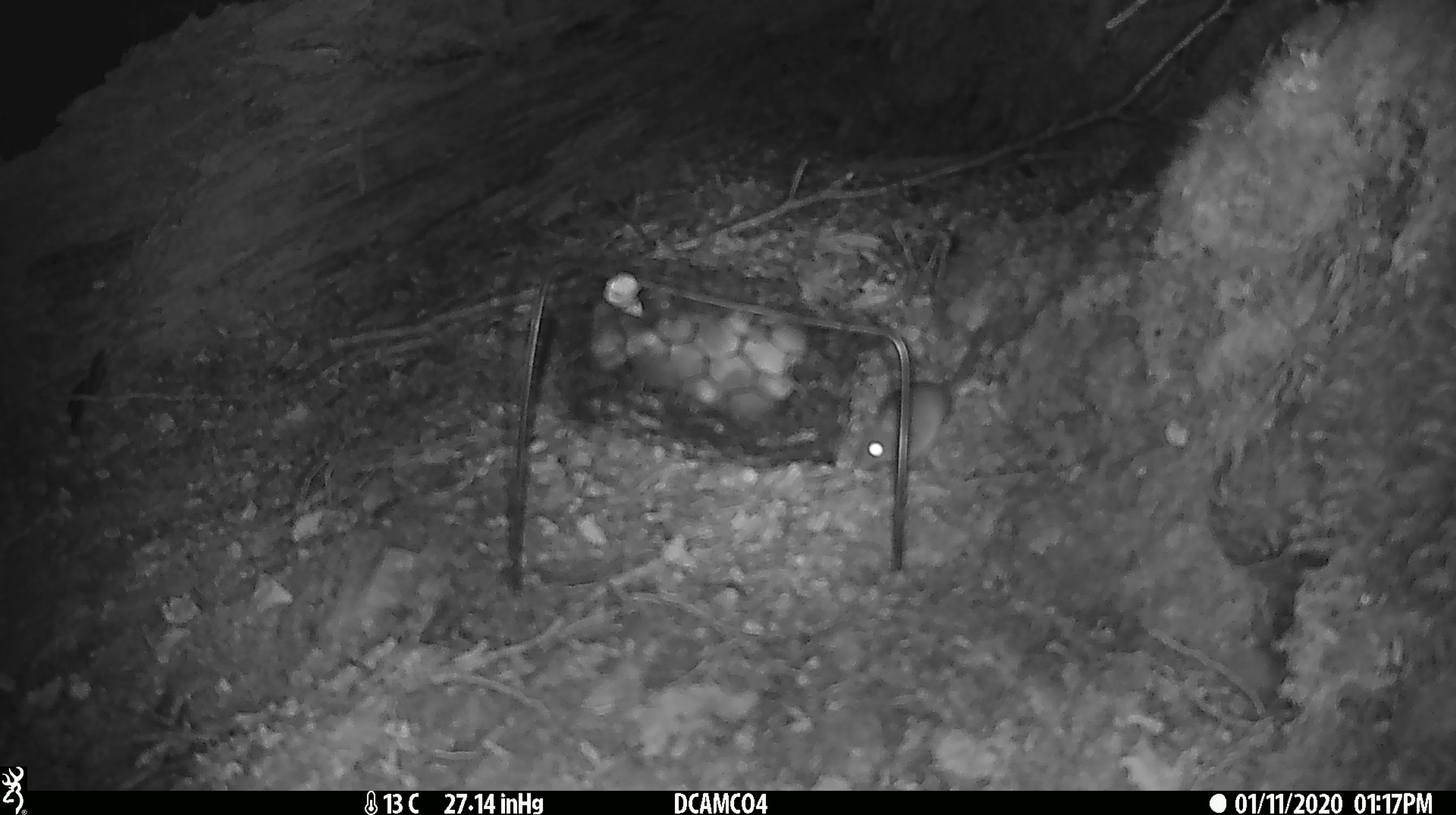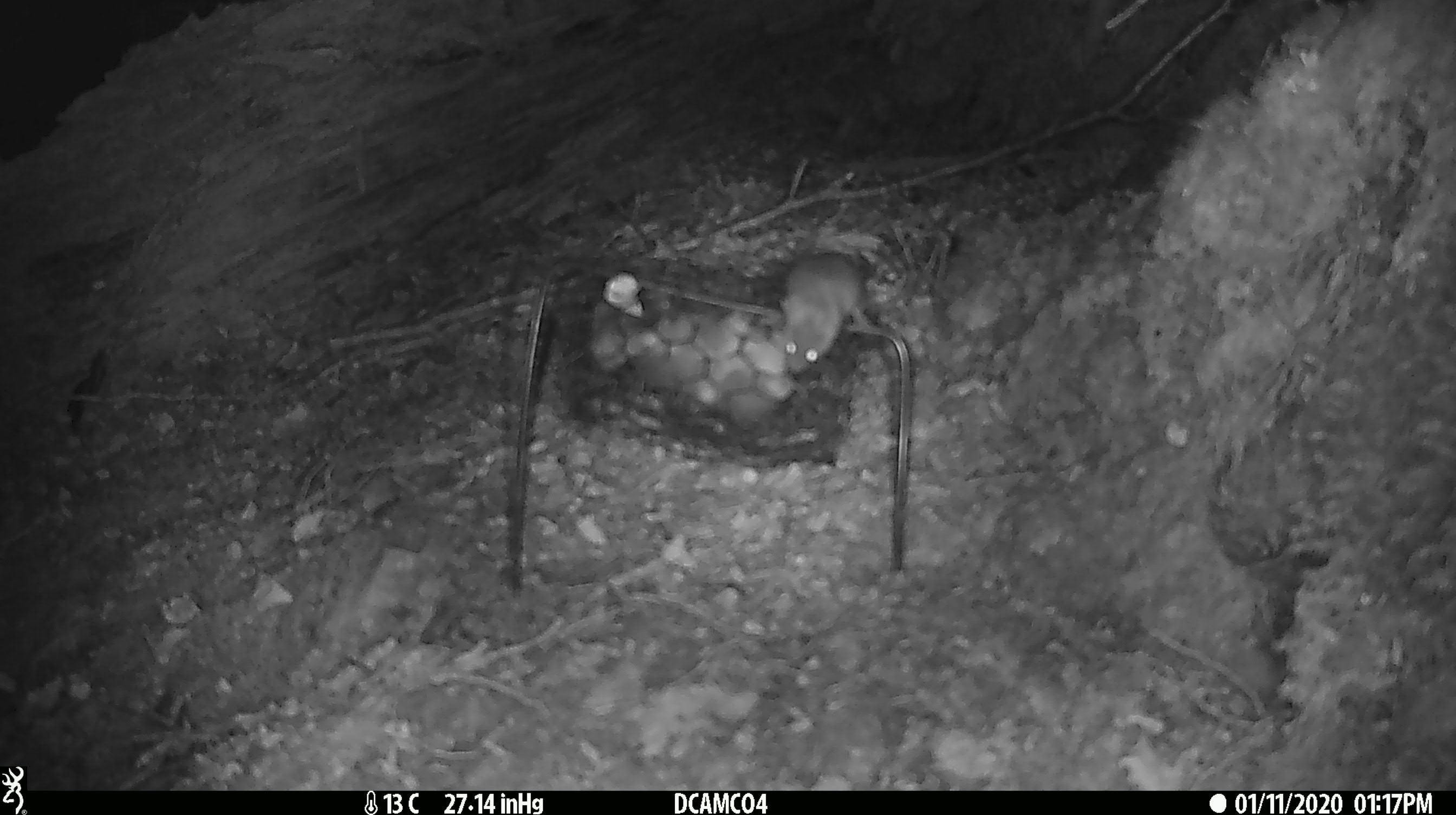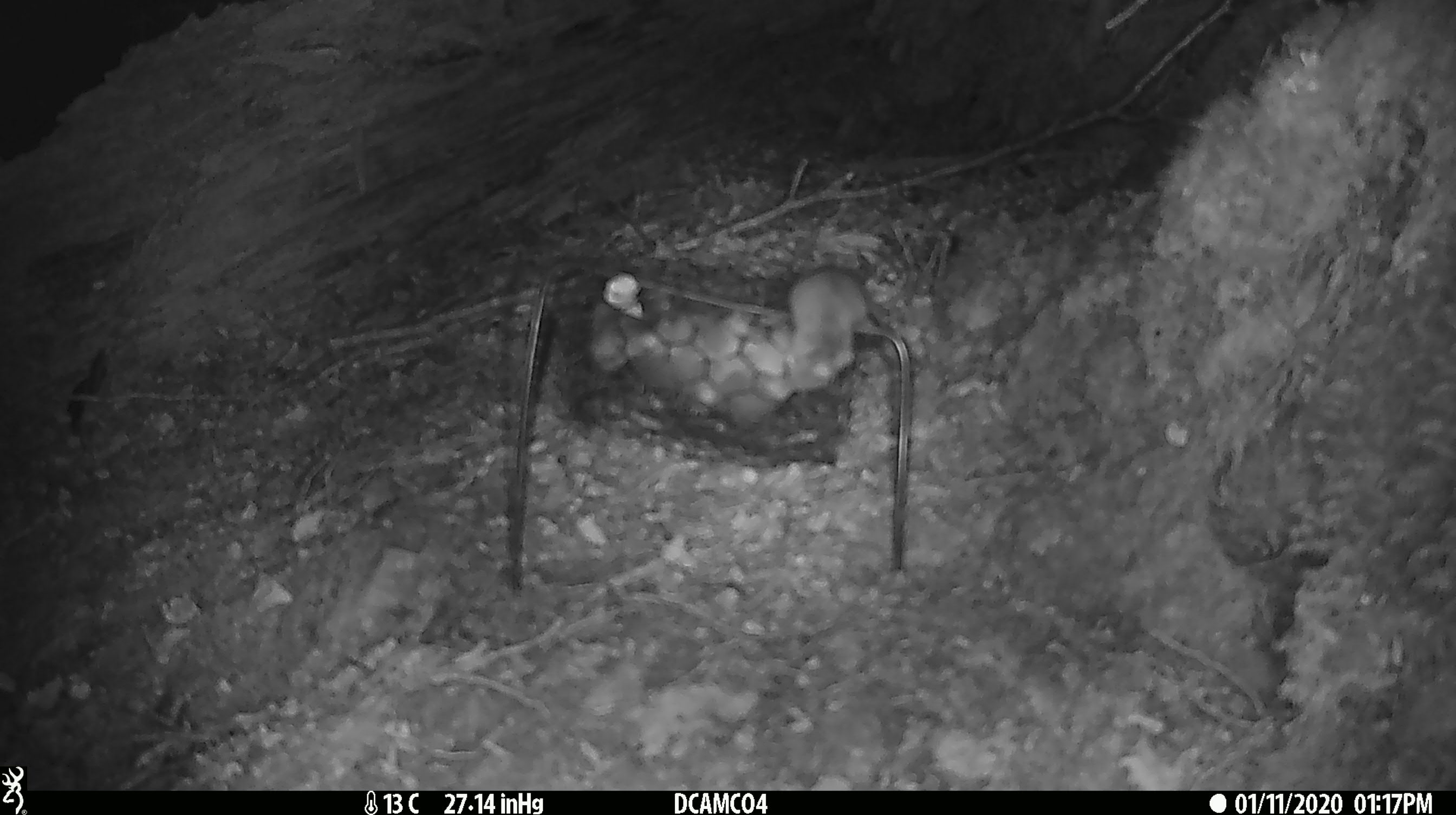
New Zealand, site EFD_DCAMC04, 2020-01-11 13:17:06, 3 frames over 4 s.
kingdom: Animalia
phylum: Chordata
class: Mammalia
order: Rodentia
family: Muridae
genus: Mus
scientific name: Mus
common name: mouse